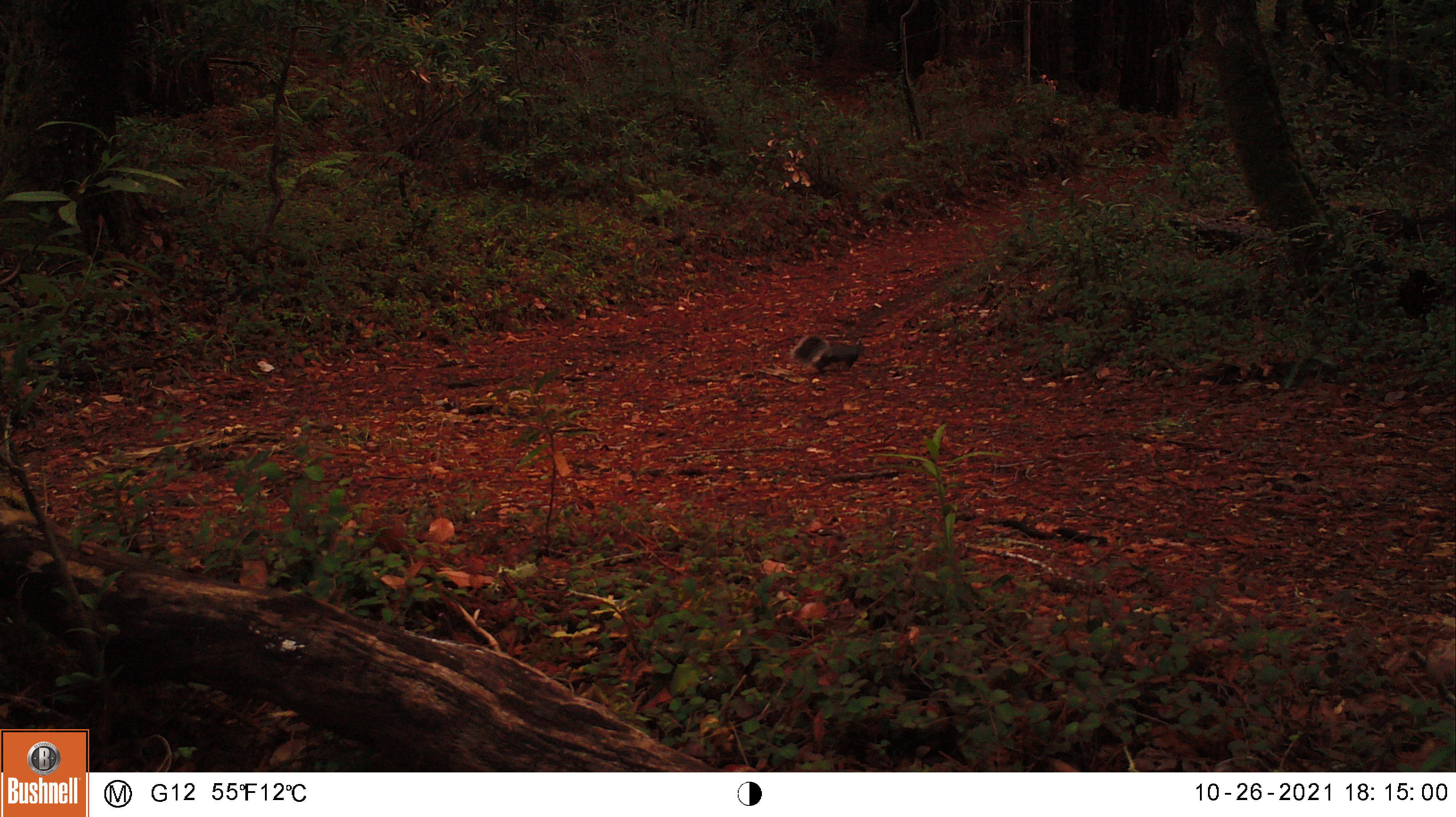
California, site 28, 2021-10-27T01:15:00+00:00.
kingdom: Animalia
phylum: Chordata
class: Mammalia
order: Rodentia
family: Sciuridae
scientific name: Sciuridae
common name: squirrel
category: unknown squirrel